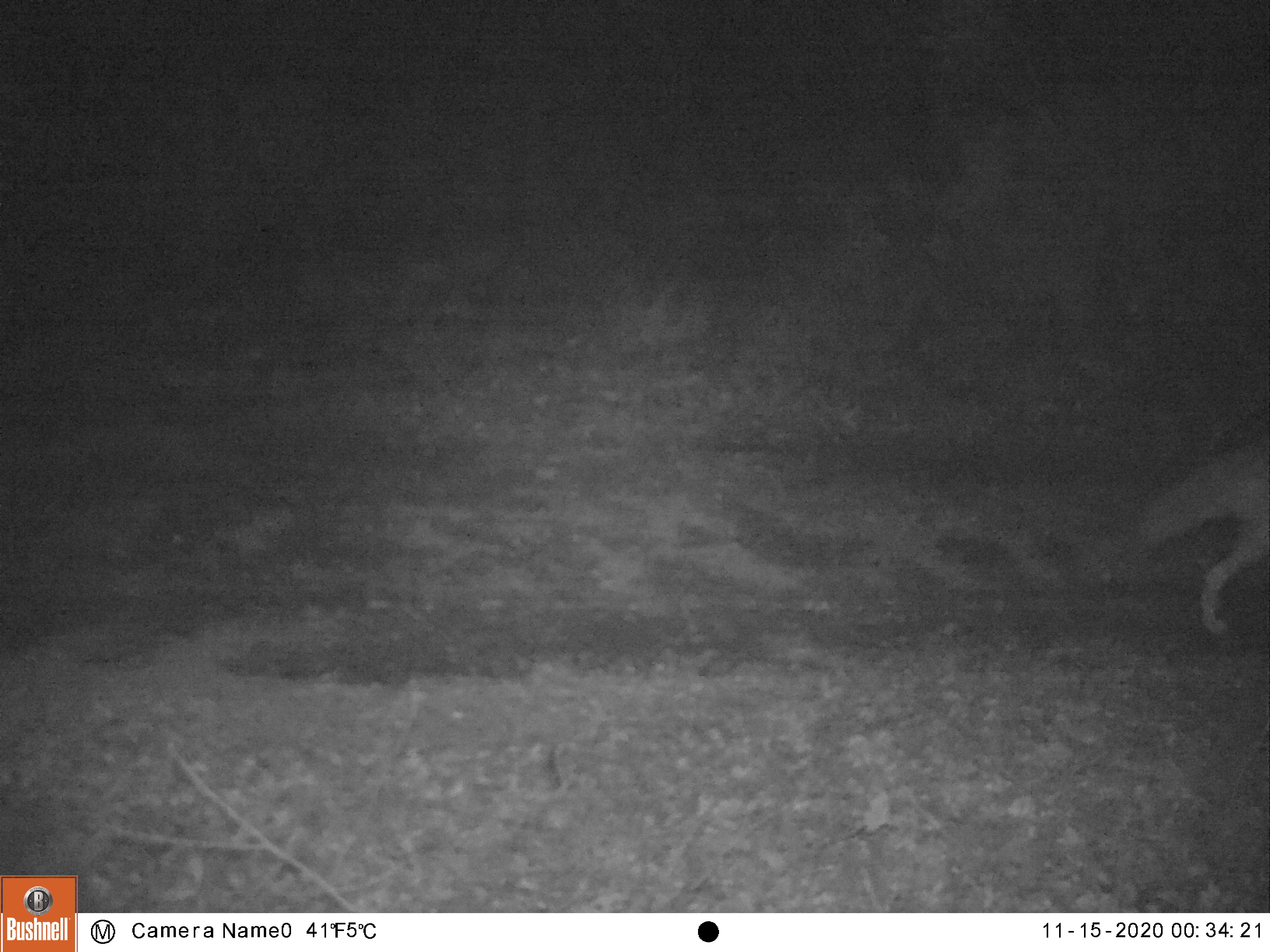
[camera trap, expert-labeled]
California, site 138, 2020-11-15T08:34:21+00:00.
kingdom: Animalia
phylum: Chordata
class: Mammalia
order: Carnivora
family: Canidae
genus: Canis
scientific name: Canis latrans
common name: coyote